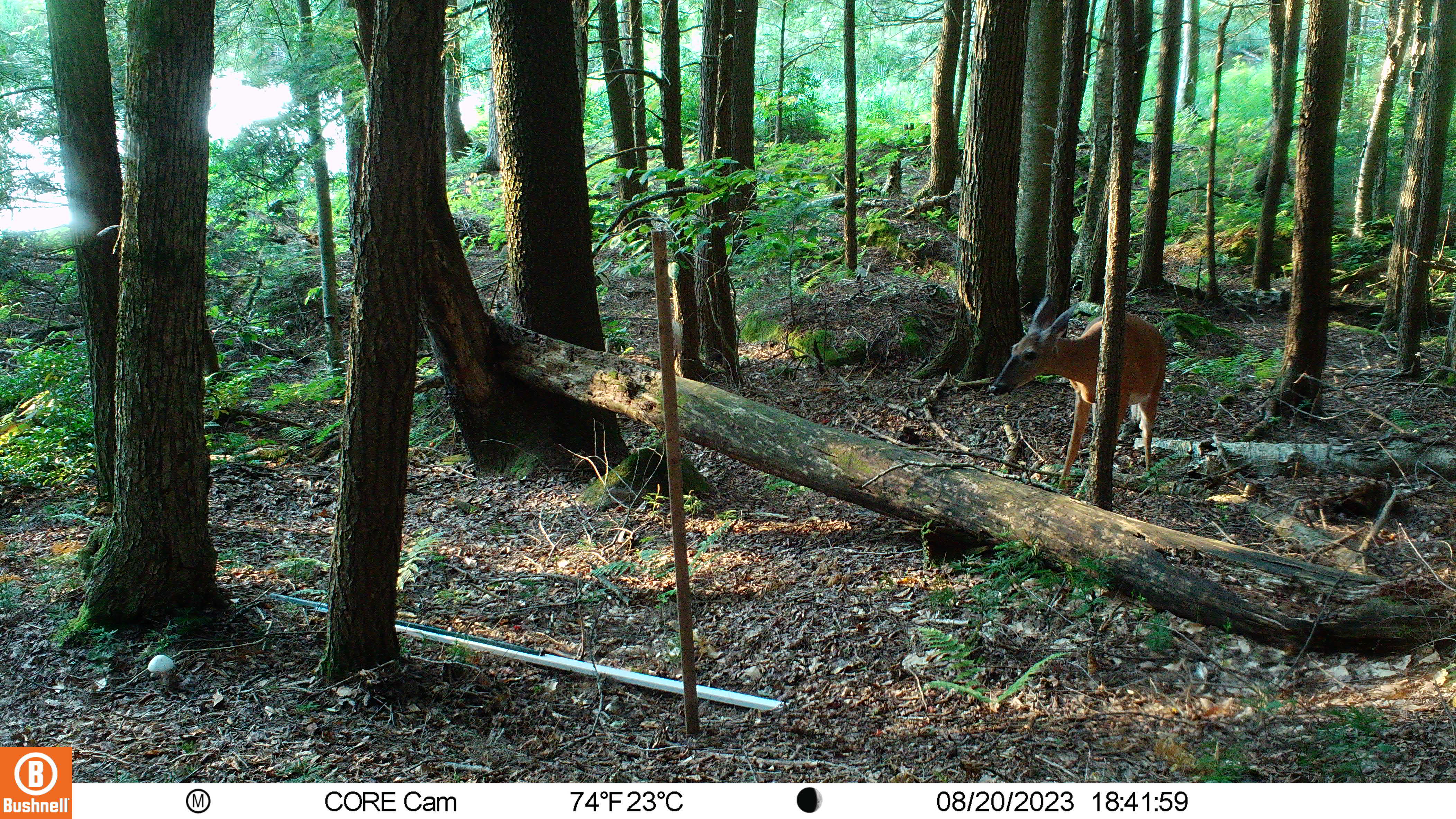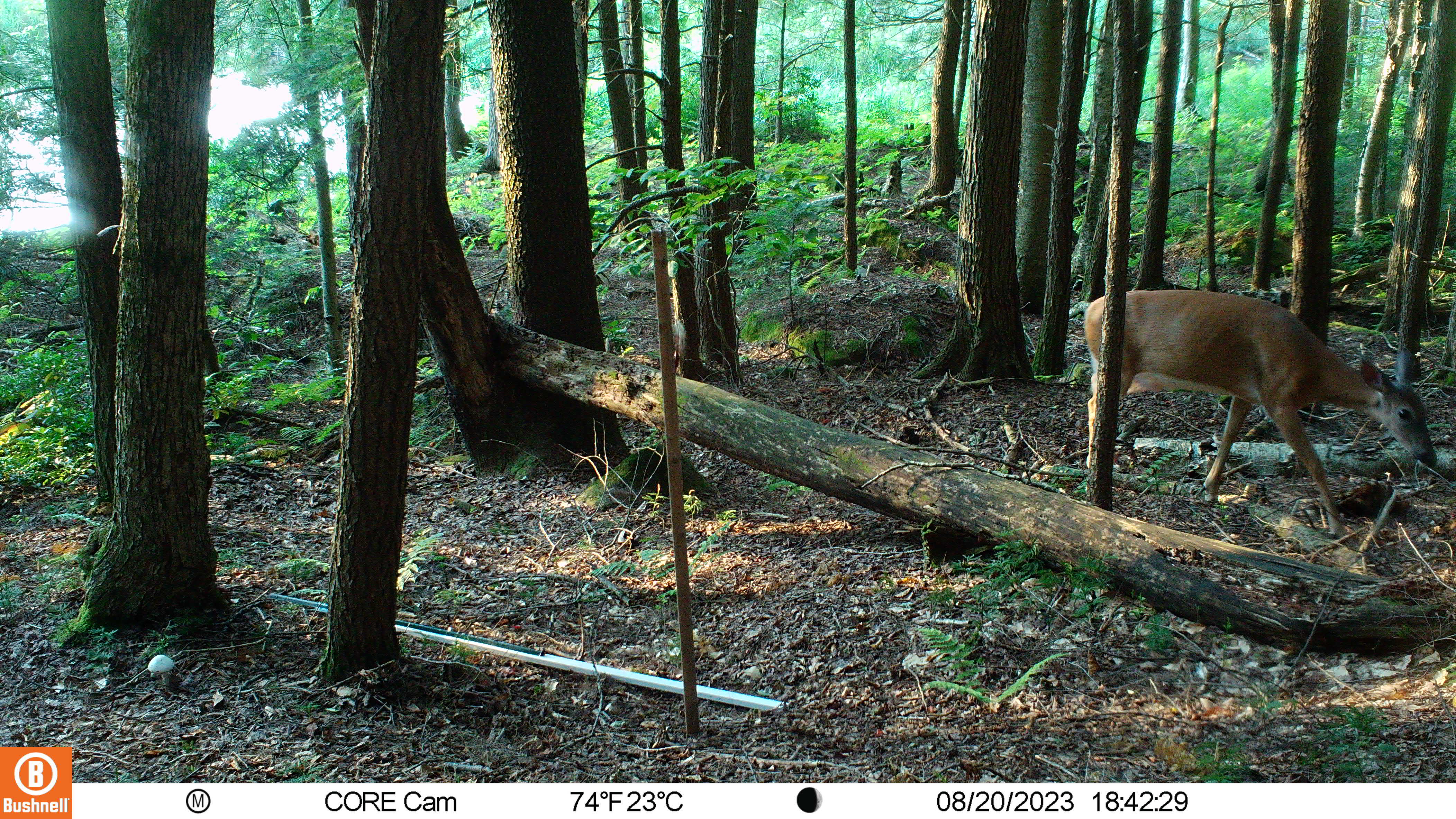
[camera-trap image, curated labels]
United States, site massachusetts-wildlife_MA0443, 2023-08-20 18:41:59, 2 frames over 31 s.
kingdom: Animalia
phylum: Chordata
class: Mammalia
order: Artiodactyla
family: Cervidae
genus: Odocoileus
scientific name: Odocoileus virginianus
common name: white-tailed deer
White-tailed deer (Odocoileus virginianus).